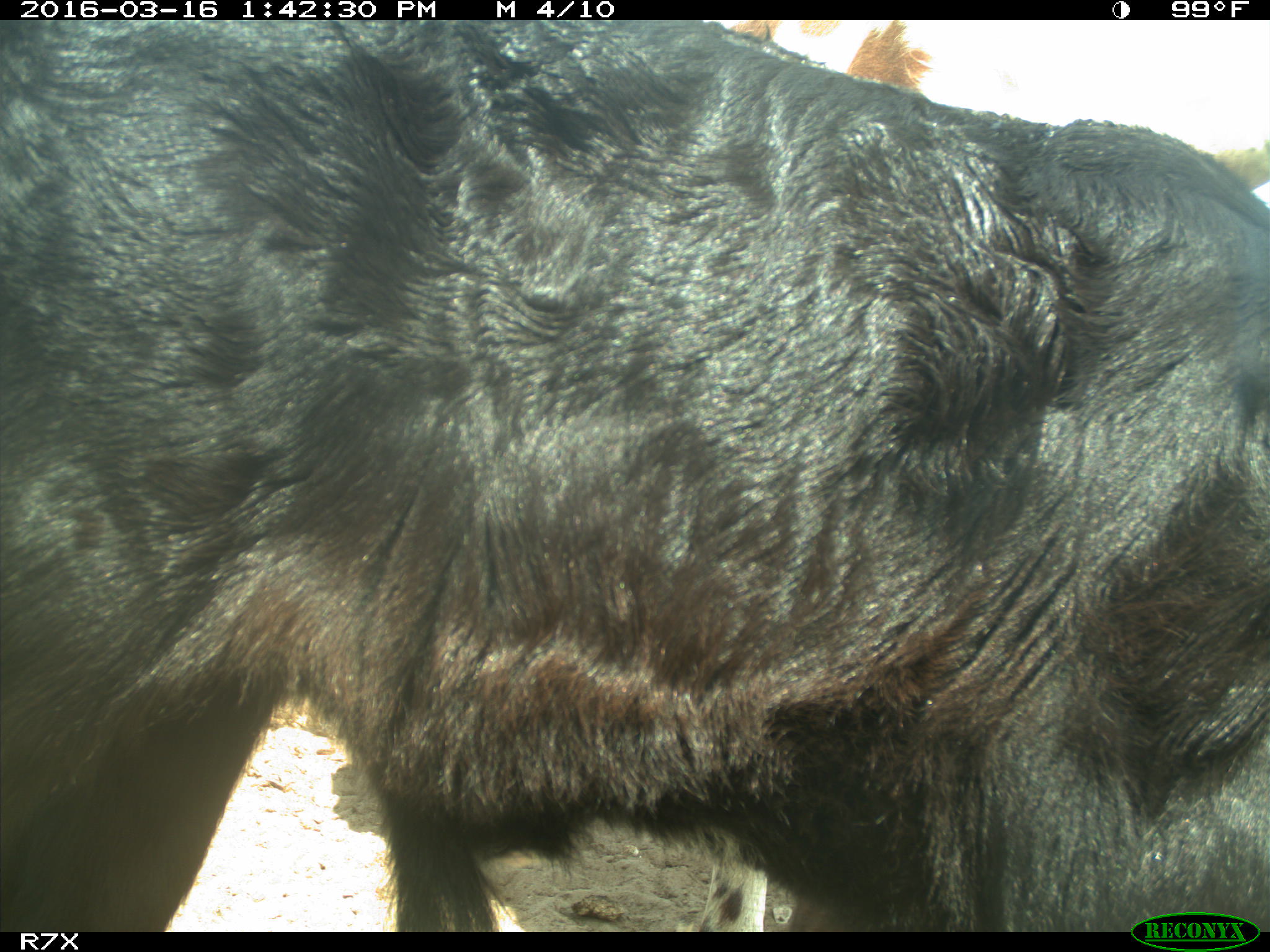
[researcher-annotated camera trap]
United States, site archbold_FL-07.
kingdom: Animalia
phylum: Chordata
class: Mammalia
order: Artiodactyla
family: Bovidae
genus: Bos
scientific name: Bos taurus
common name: domestic cow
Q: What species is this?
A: Bos taurus (domestic cow).